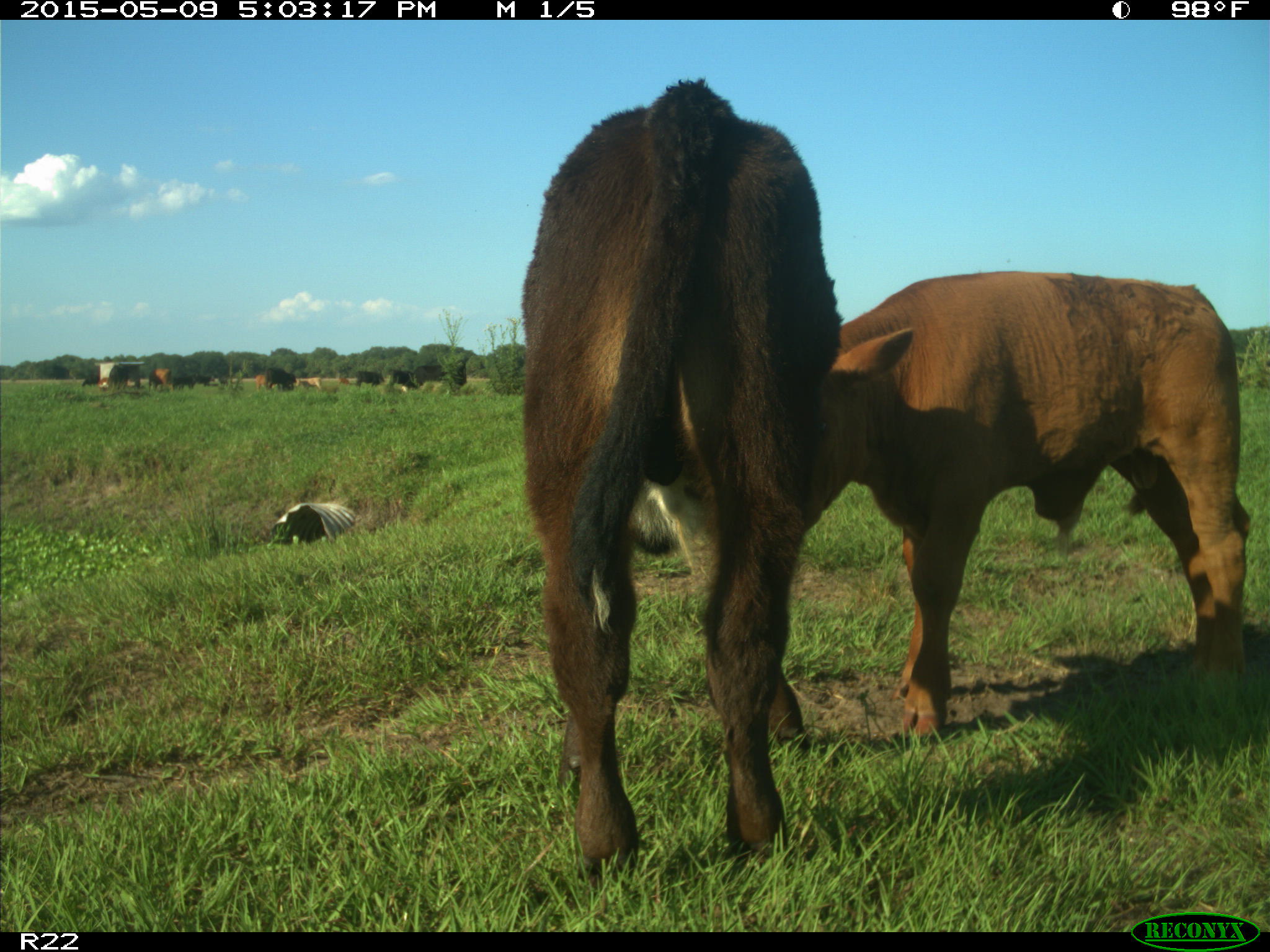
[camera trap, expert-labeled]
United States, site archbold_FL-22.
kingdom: Animalia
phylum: Chordata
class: Mammalia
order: Artiodactyla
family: Bovidae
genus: Bos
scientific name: Bos taurus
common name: domestic cow